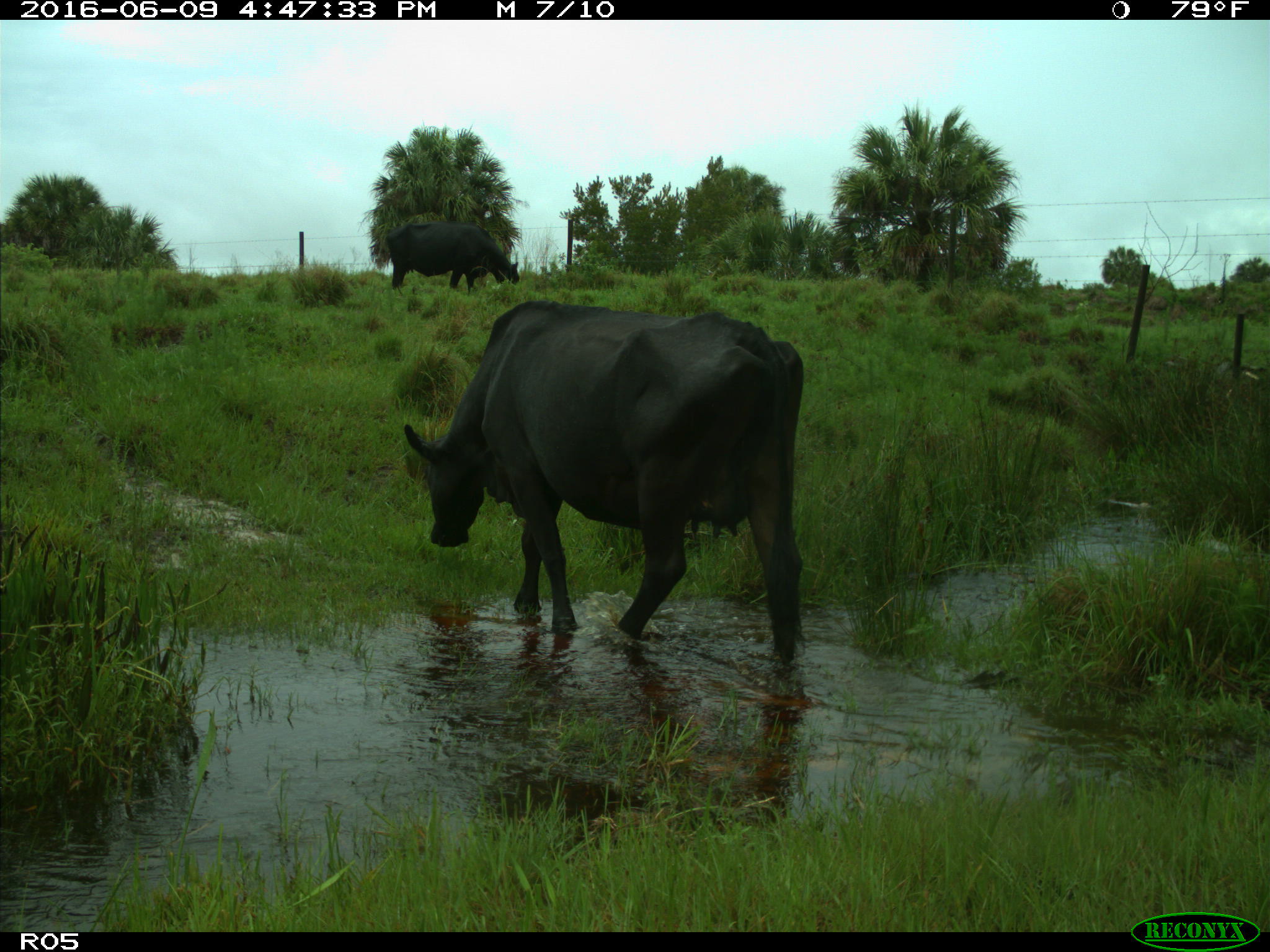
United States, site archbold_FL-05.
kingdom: Animalia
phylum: Chordata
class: Mammalia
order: Artiodactyla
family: Bovidae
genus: Bos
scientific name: Bos taurus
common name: domestic cow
Bos taurus (domestic cow).